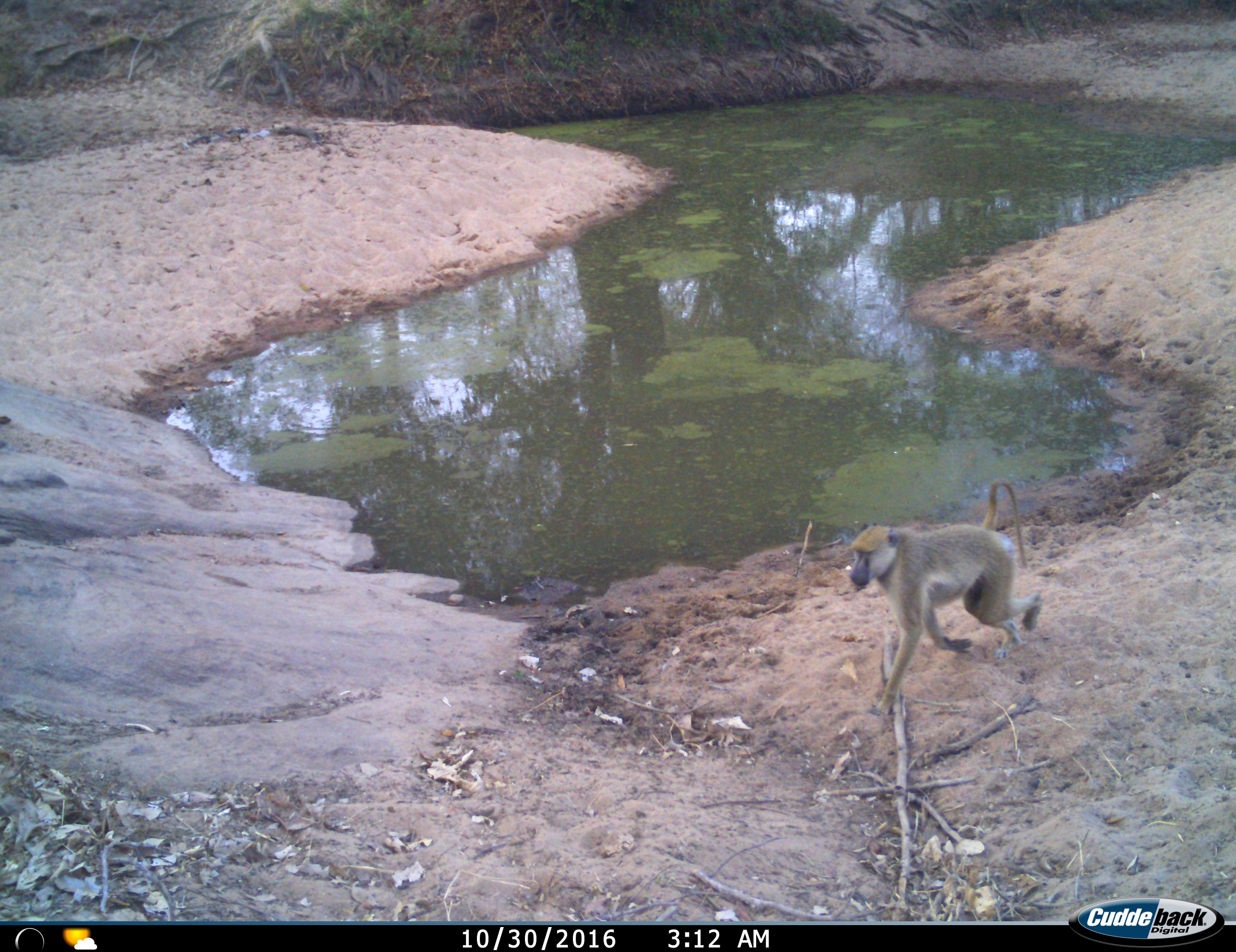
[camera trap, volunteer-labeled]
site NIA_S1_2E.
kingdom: Animalia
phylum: Chordata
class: Mammalia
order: Primates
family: Cercopithecidae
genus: Papio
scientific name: Papio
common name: baboon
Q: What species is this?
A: Baboon (Papio).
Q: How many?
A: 1.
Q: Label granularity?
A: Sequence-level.